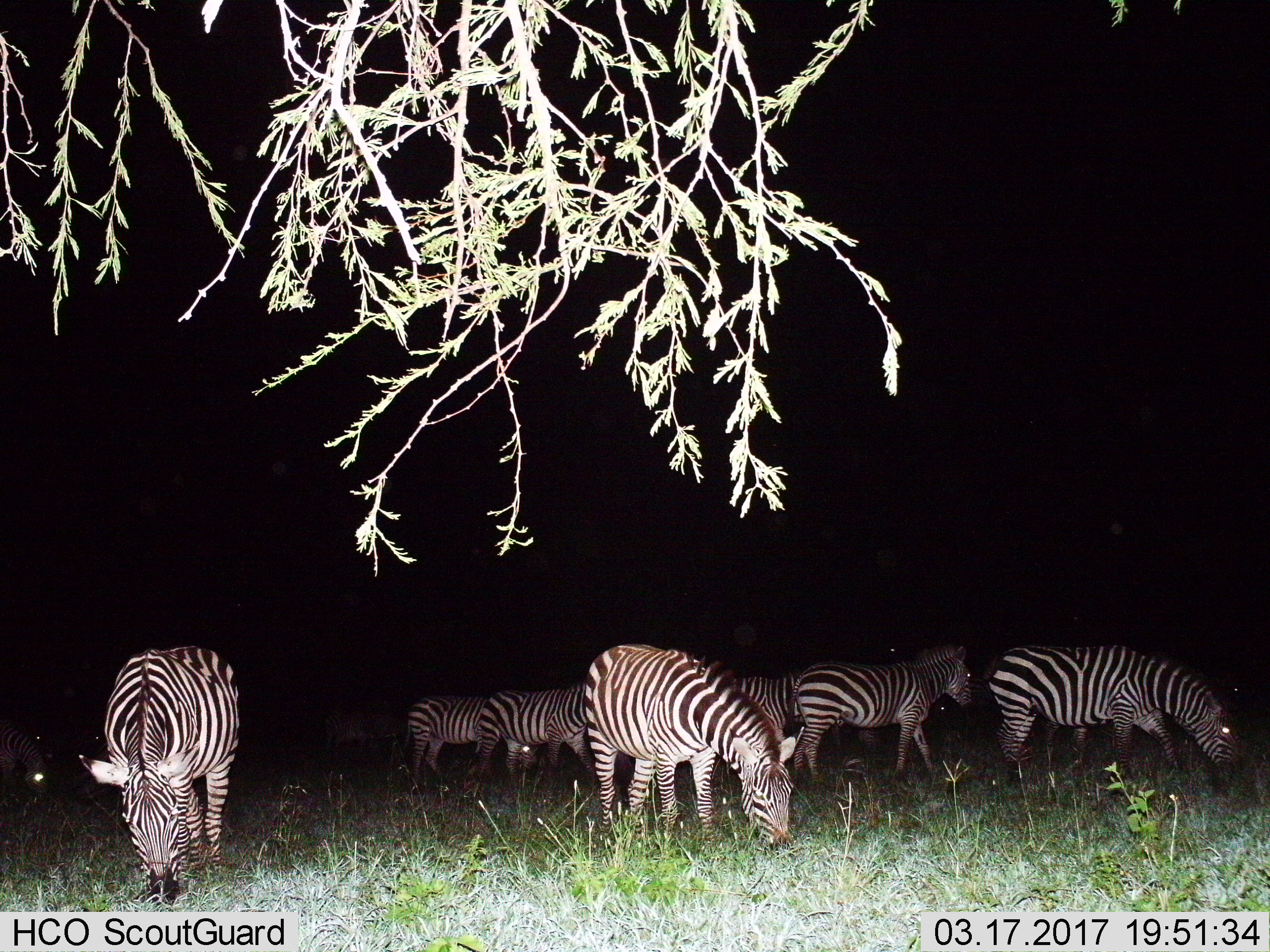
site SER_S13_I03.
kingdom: Animalia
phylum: Chordata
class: Mammalia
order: Perissodactyla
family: Equidae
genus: Equus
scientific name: Equus quagga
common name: plains zebra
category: zebraplains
Zebraplains (plains zebra) (Equus quagga), count 7. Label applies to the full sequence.